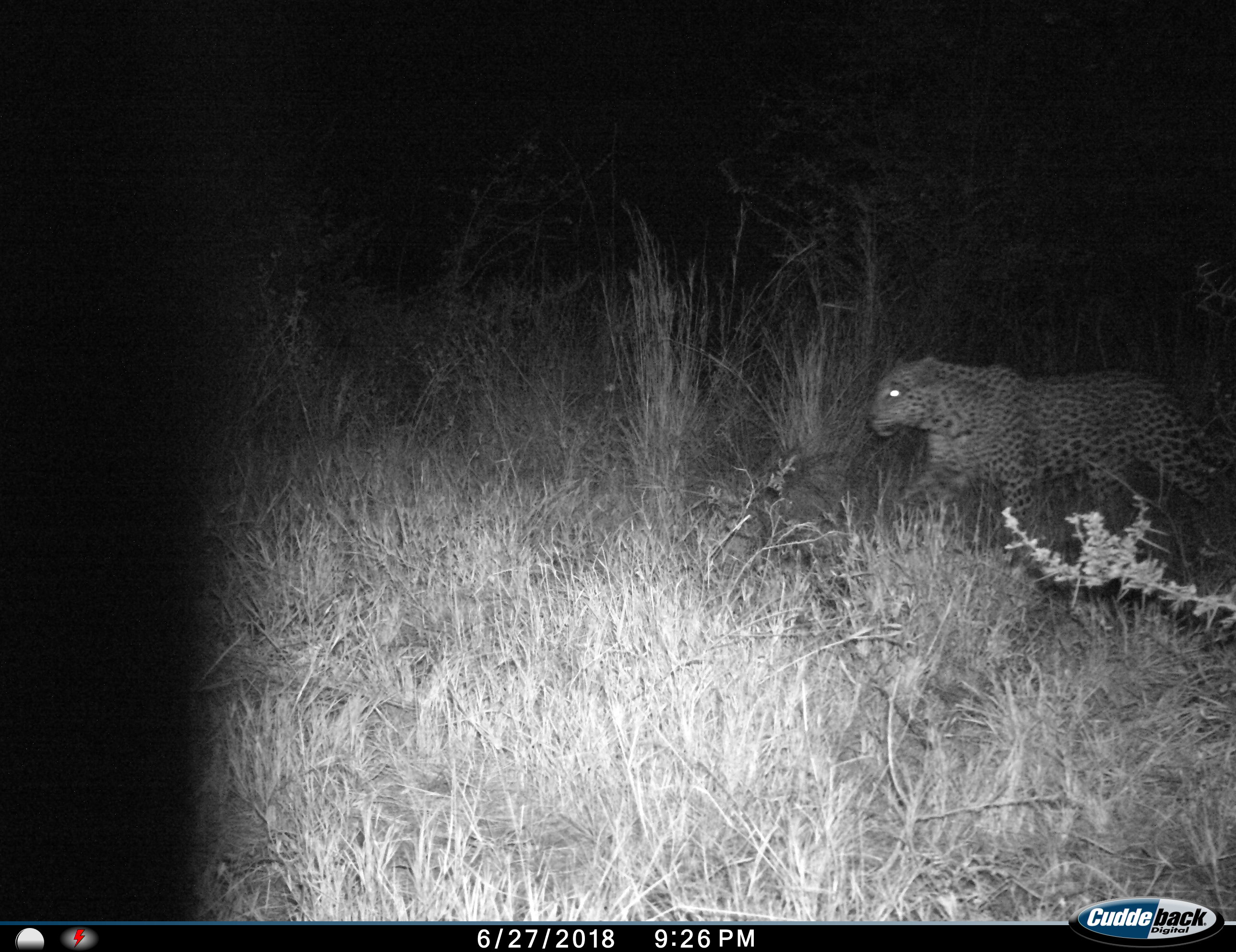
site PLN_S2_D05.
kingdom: Animalia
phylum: Chordata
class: Mammalia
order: Carnivora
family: Felidae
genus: Panthera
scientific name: Panthera pardus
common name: leopard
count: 1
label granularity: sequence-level